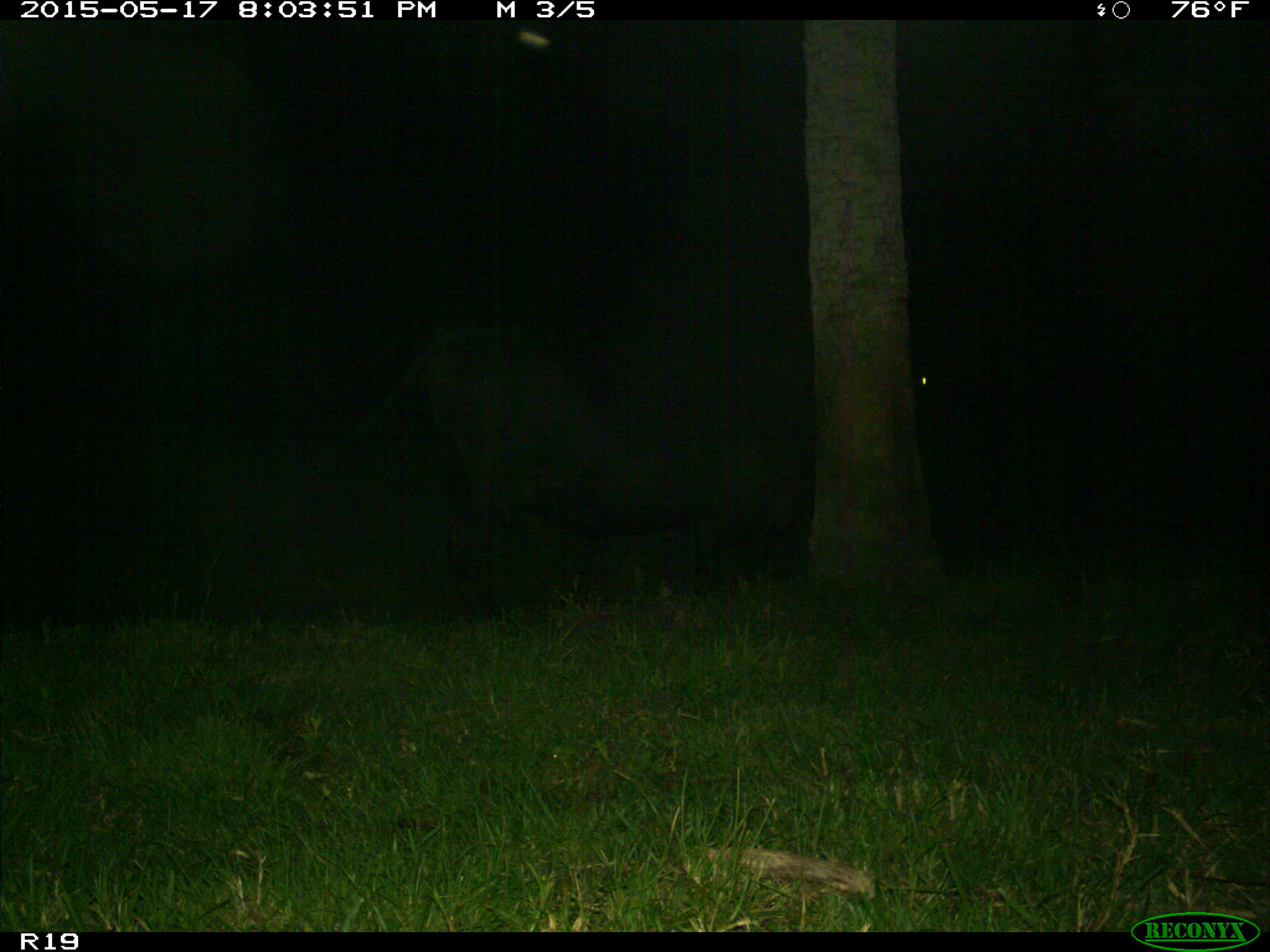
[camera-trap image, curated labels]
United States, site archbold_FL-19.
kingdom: Animalia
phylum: Chordata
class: Mammalia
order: Artiodactyla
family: Bovidae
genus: Bos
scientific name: Bos taurus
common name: domestic cow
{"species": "Bos taurus (domestic cow)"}